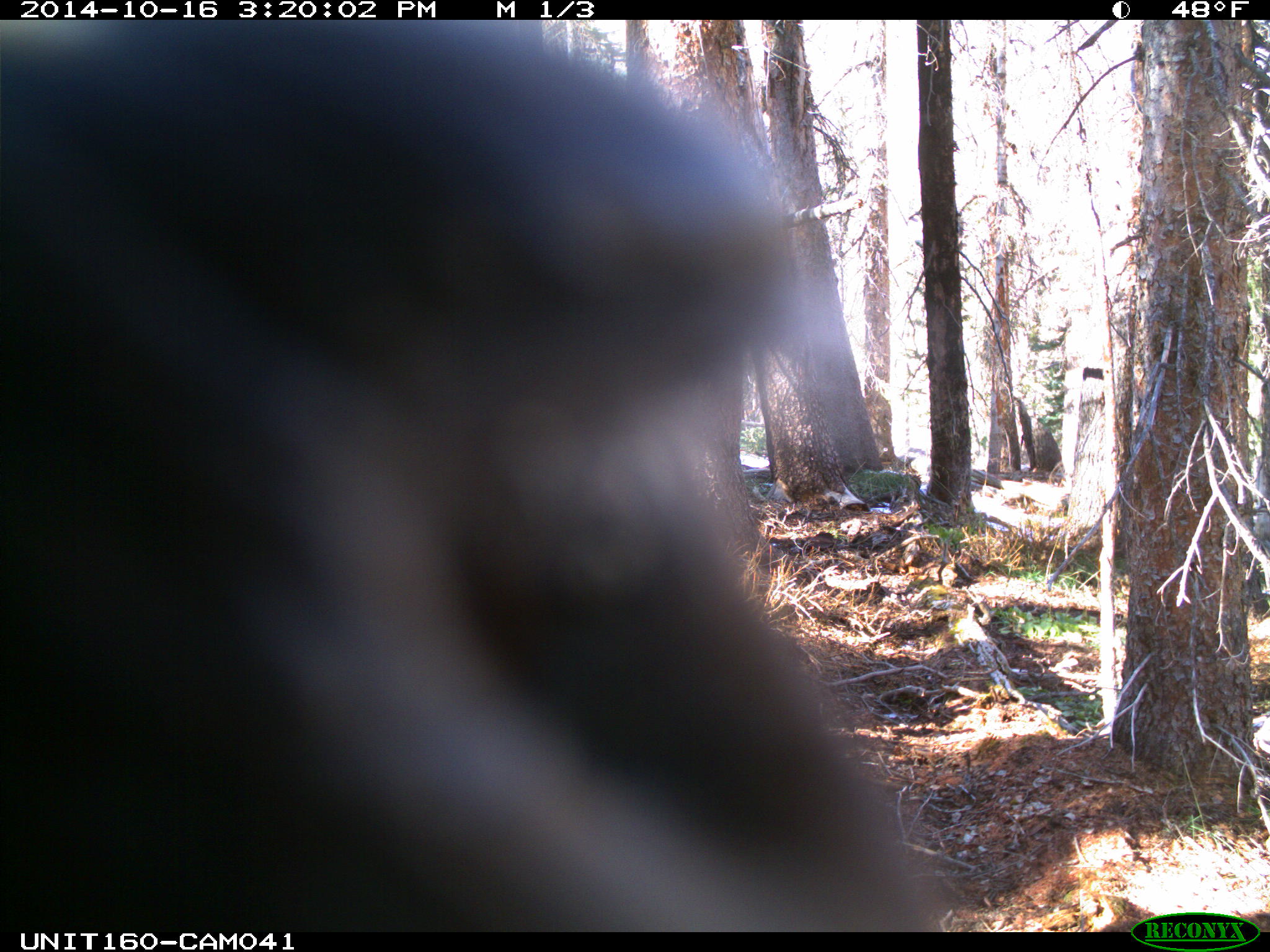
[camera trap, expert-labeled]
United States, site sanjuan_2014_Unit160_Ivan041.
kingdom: Animalia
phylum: Chordata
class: Mammalia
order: Artiodactyla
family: Cervidae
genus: Cervus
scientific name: Cervus elaphus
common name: red deer